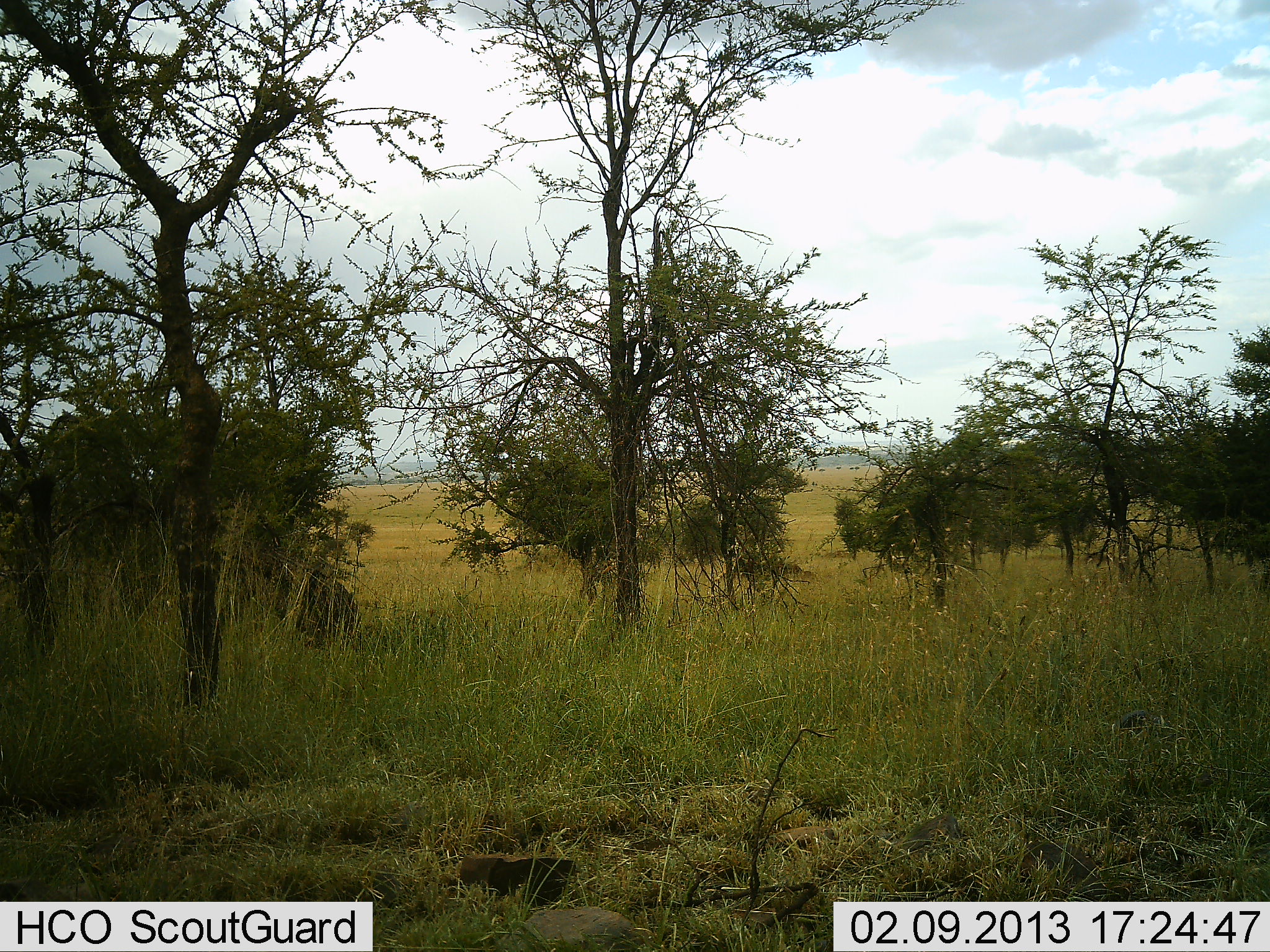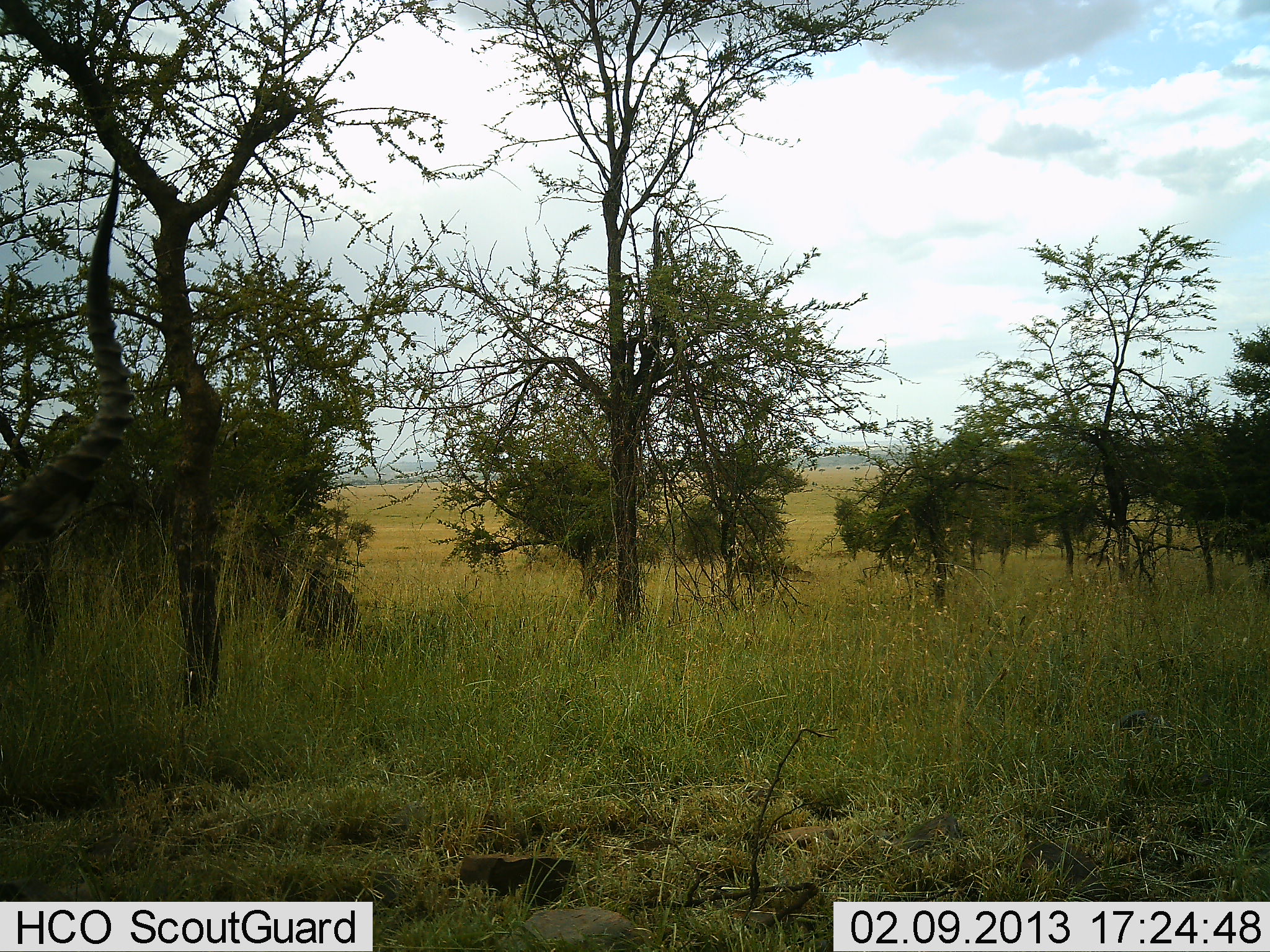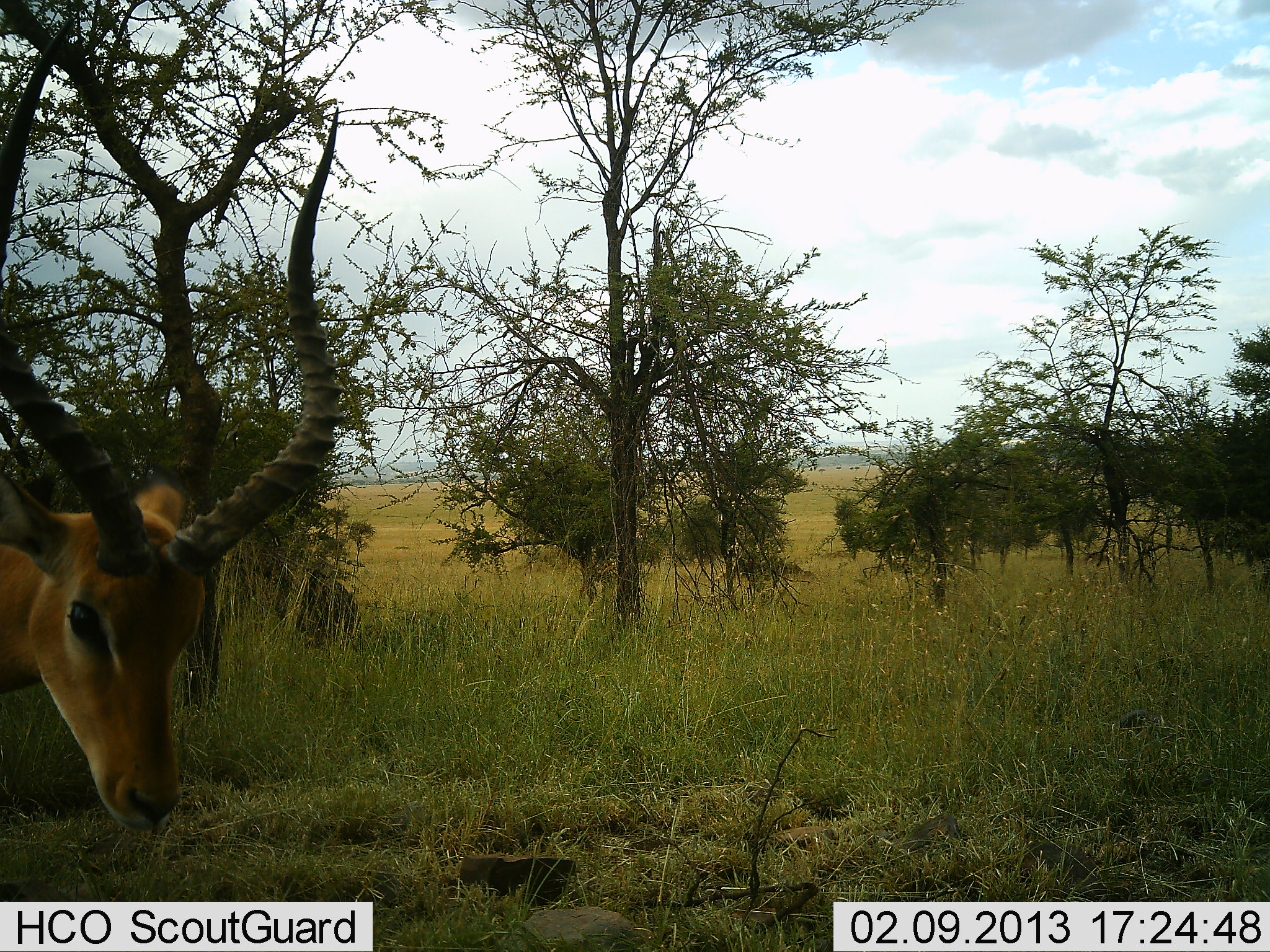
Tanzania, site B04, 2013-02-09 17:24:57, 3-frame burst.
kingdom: Animalia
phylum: Chordata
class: Mammalia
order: Artiodactyla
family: Bovidae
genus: Aepyceros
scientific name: Aepyceros melampus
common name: impala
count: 1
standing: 17%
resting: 0%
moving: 88%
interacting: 0%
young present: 0%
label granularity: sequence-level